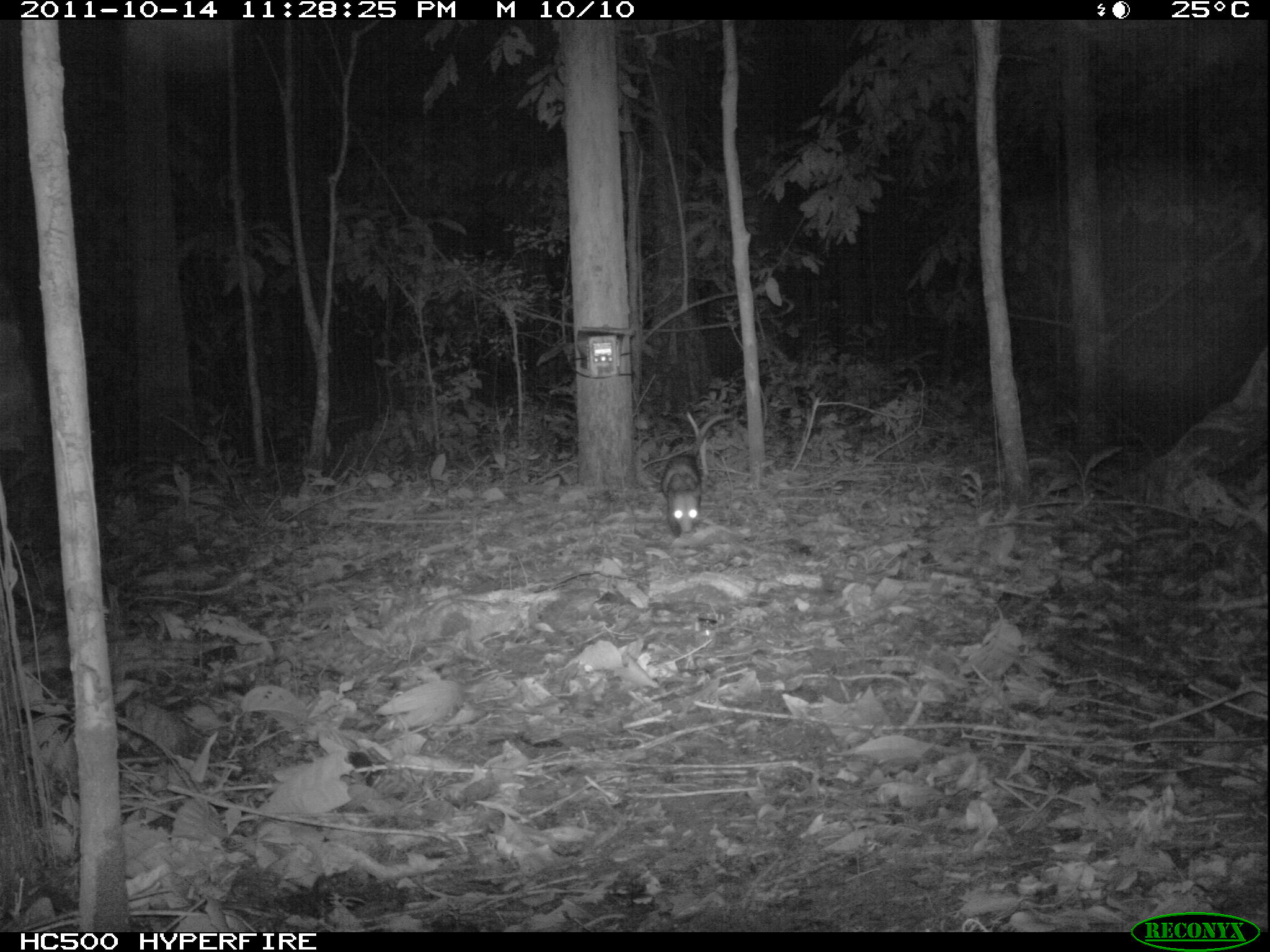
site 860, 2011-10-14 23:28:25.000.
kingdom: Animalia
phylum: Chordata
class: Mammalia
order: Didelphimorphia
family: Didelphidae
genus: Didelphis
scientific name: Didelphis marsupialis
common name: southern opossum